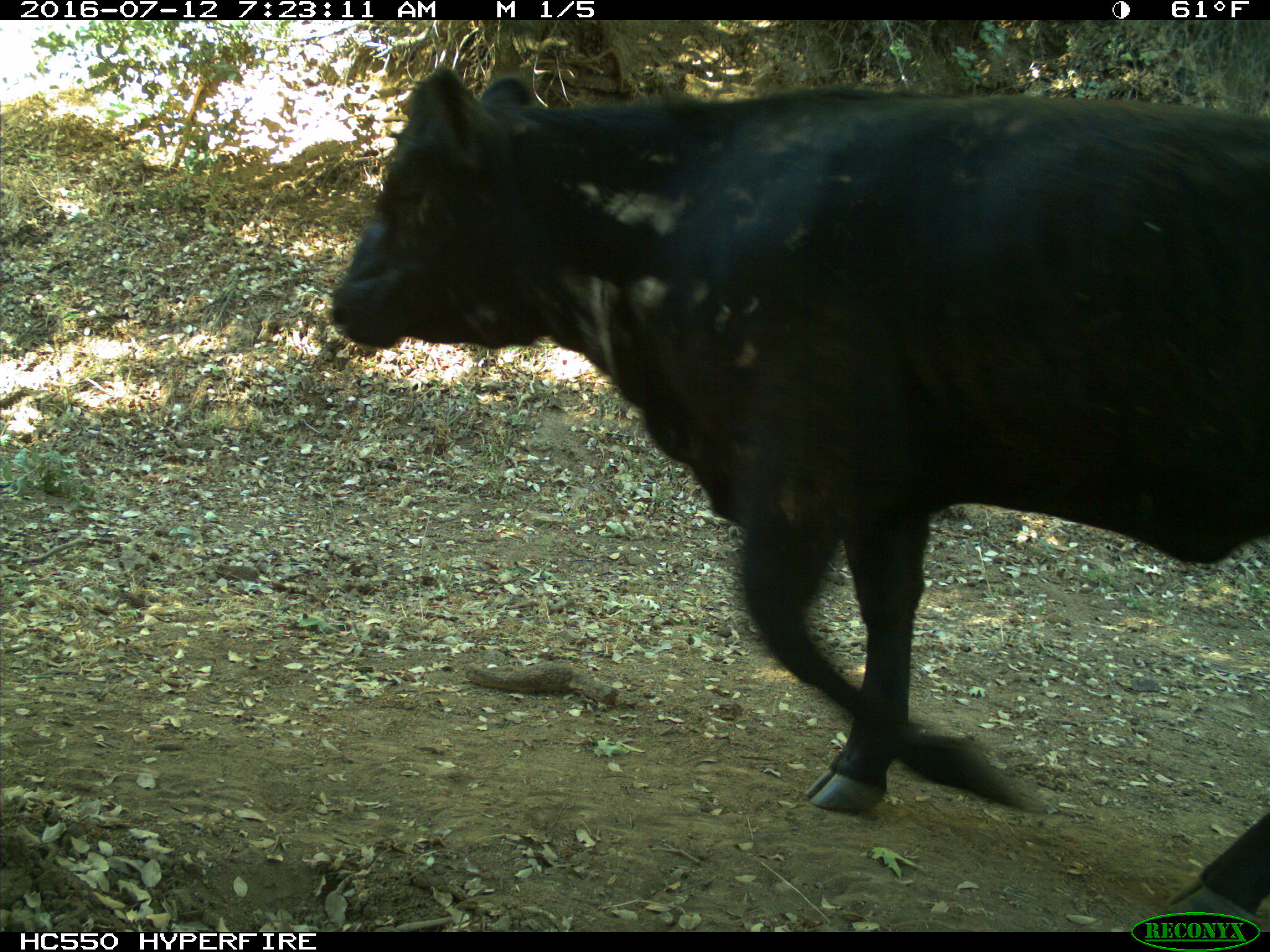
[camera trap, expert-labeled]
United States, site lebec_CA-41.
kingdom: Animalia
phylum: Chordata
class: Mammalia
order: Artiodactyla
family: Bovidae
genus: Bos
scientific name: Bos taurus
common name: domestic cow